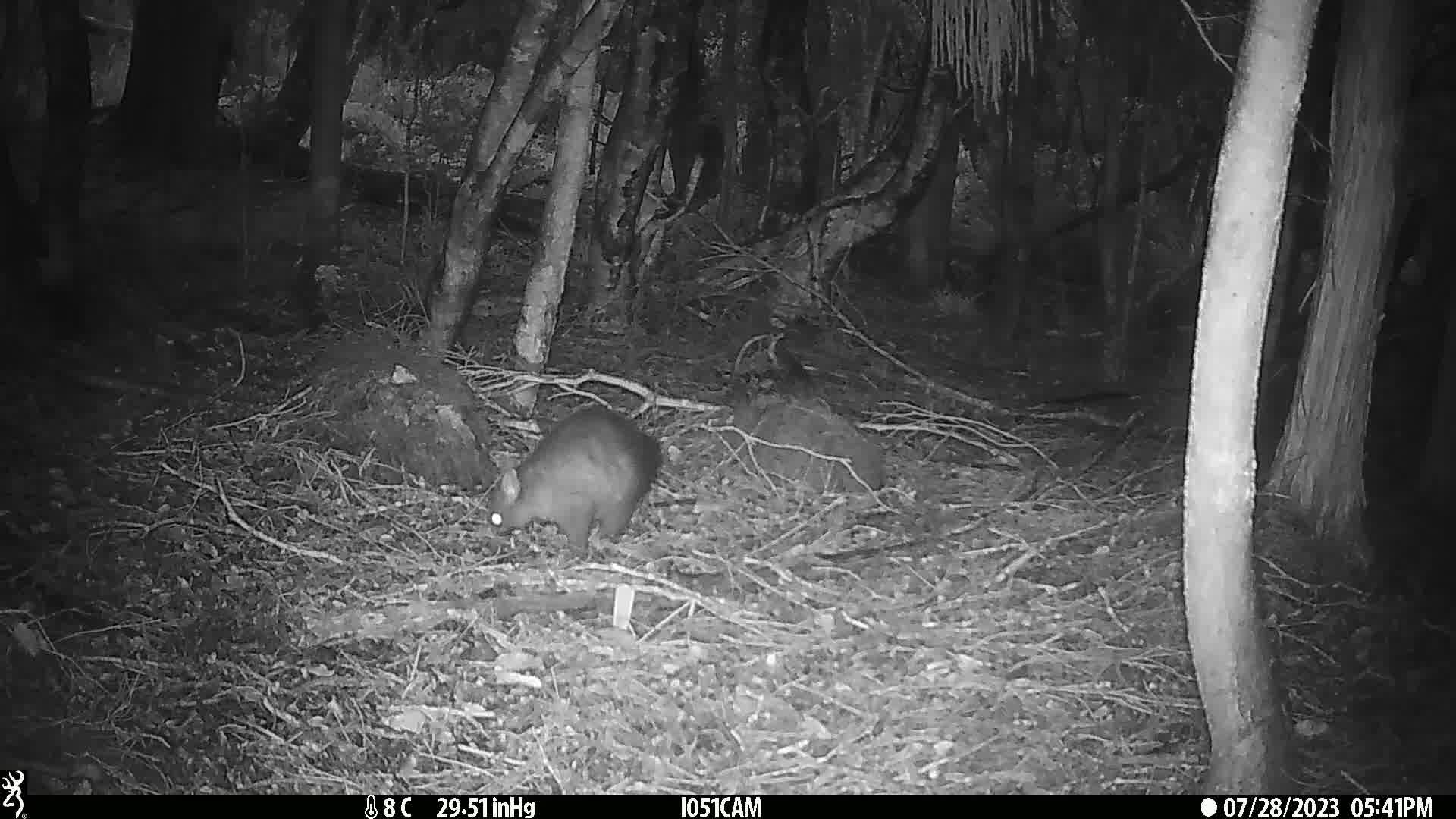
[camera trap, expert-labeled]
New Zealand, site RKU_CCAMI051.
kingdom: Animalia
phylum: Chordata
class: Mammalia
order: Diprotodontia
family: Phalangeridae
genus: Trichosurus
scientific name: Trichosurus vulpecula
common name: common brushtail possum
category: possum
Possum (common brushtail possum) (Trichosurus vulpecula).